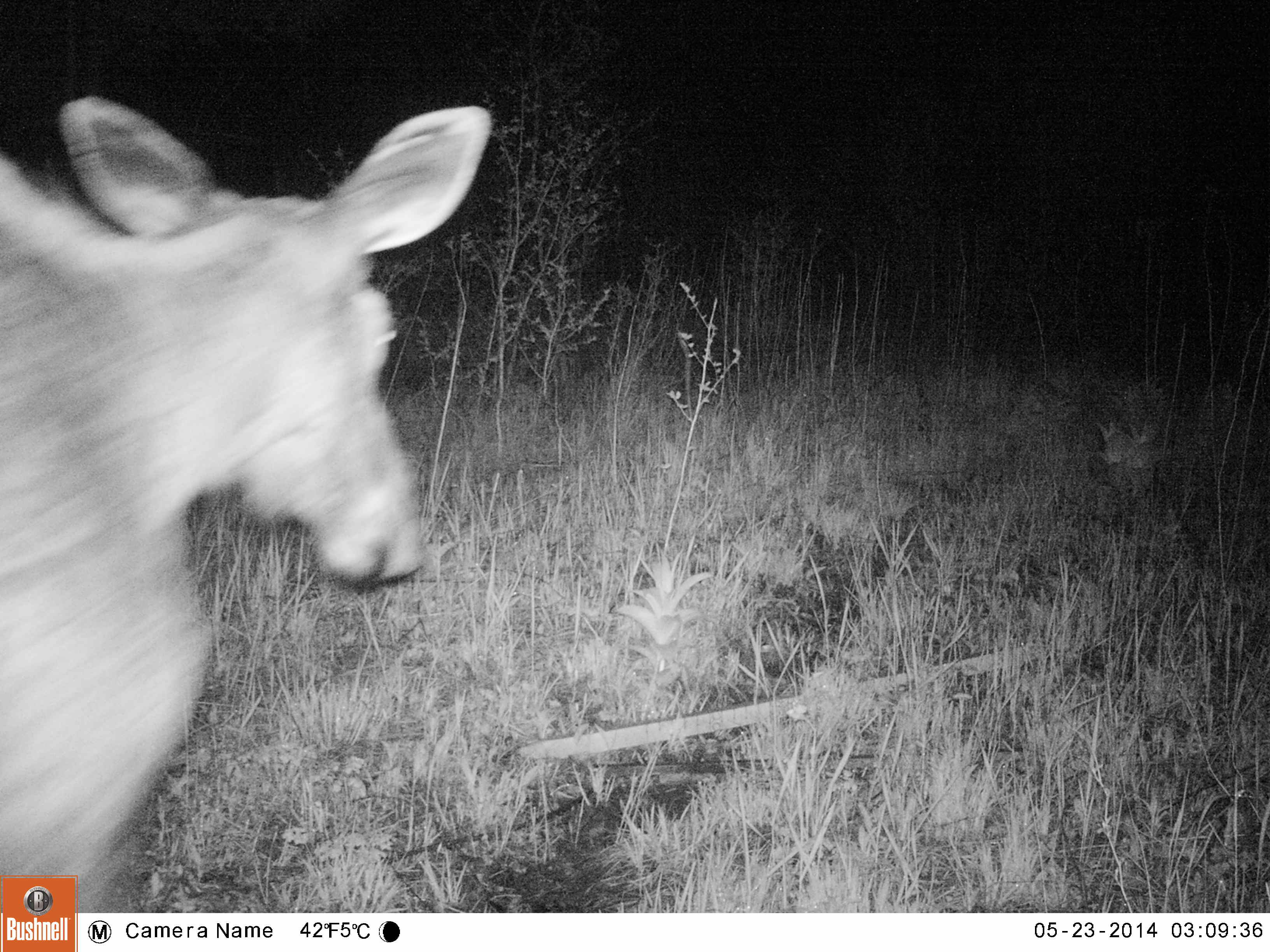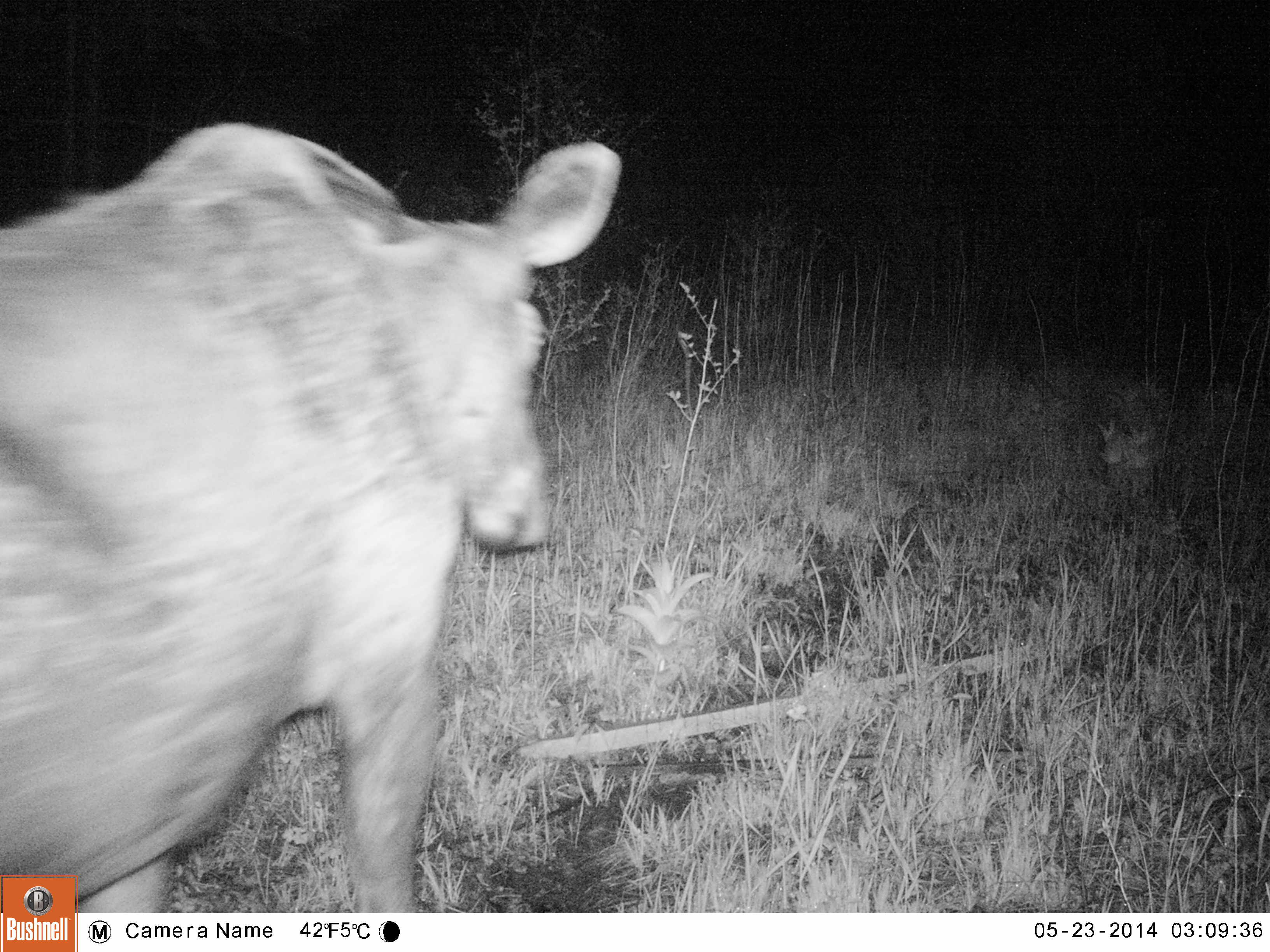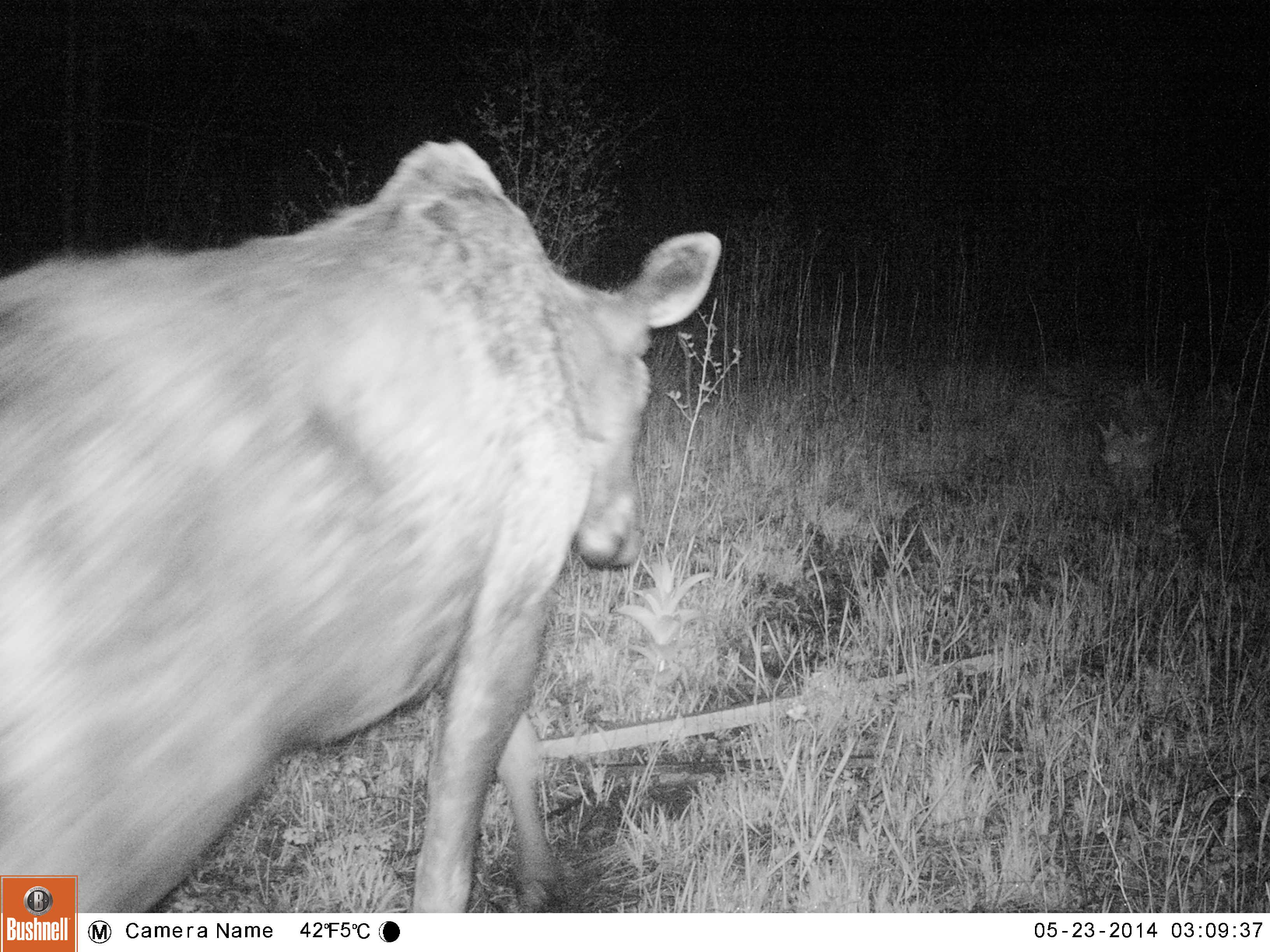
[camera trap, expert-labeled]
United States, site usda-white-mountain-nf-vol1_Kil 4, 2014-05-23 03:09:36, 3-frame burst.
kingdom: Animalia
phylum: Chordata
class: Mammalia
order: Artiodactyla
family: Cervidae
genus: Alces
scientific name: Alces alces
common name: moose